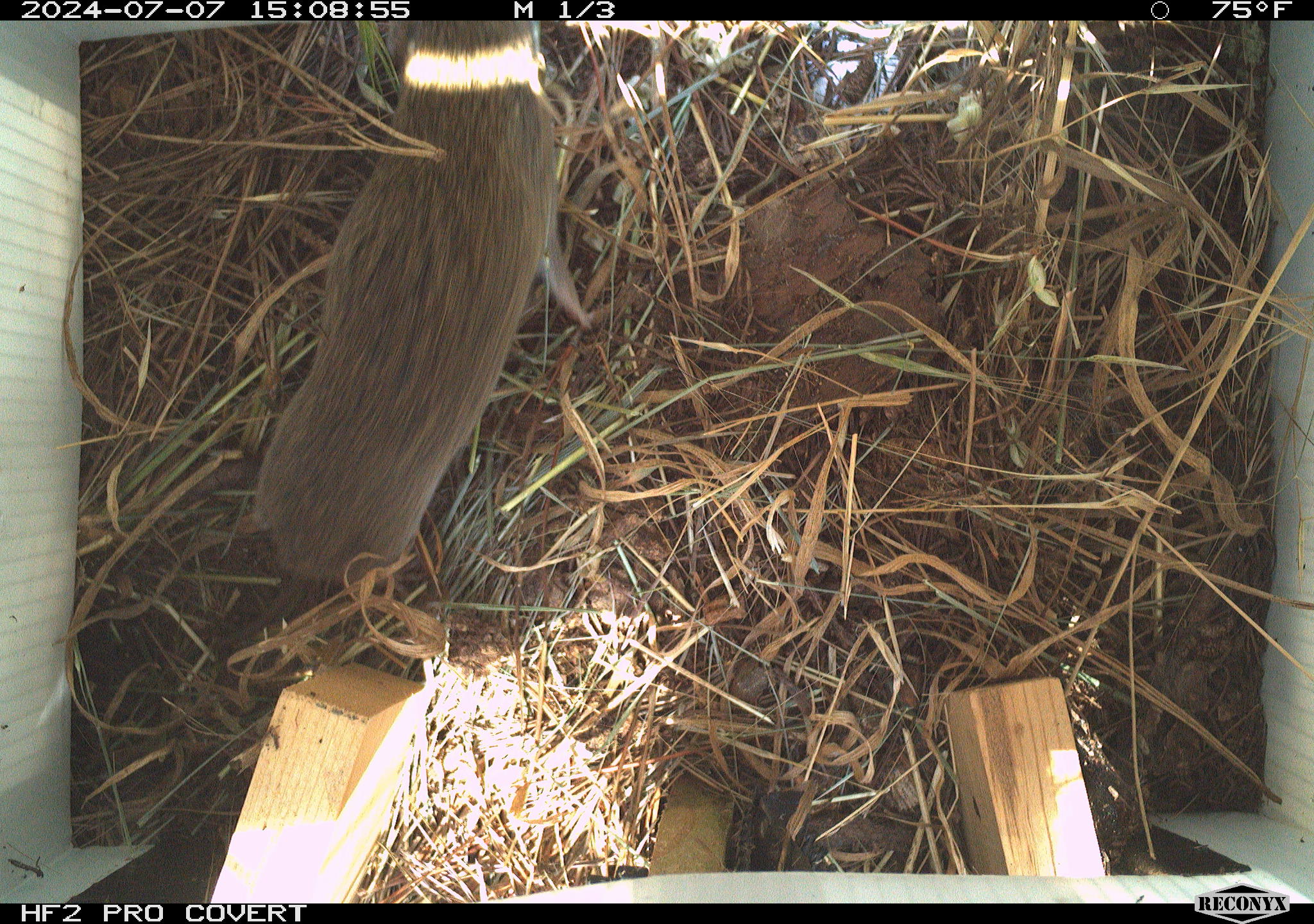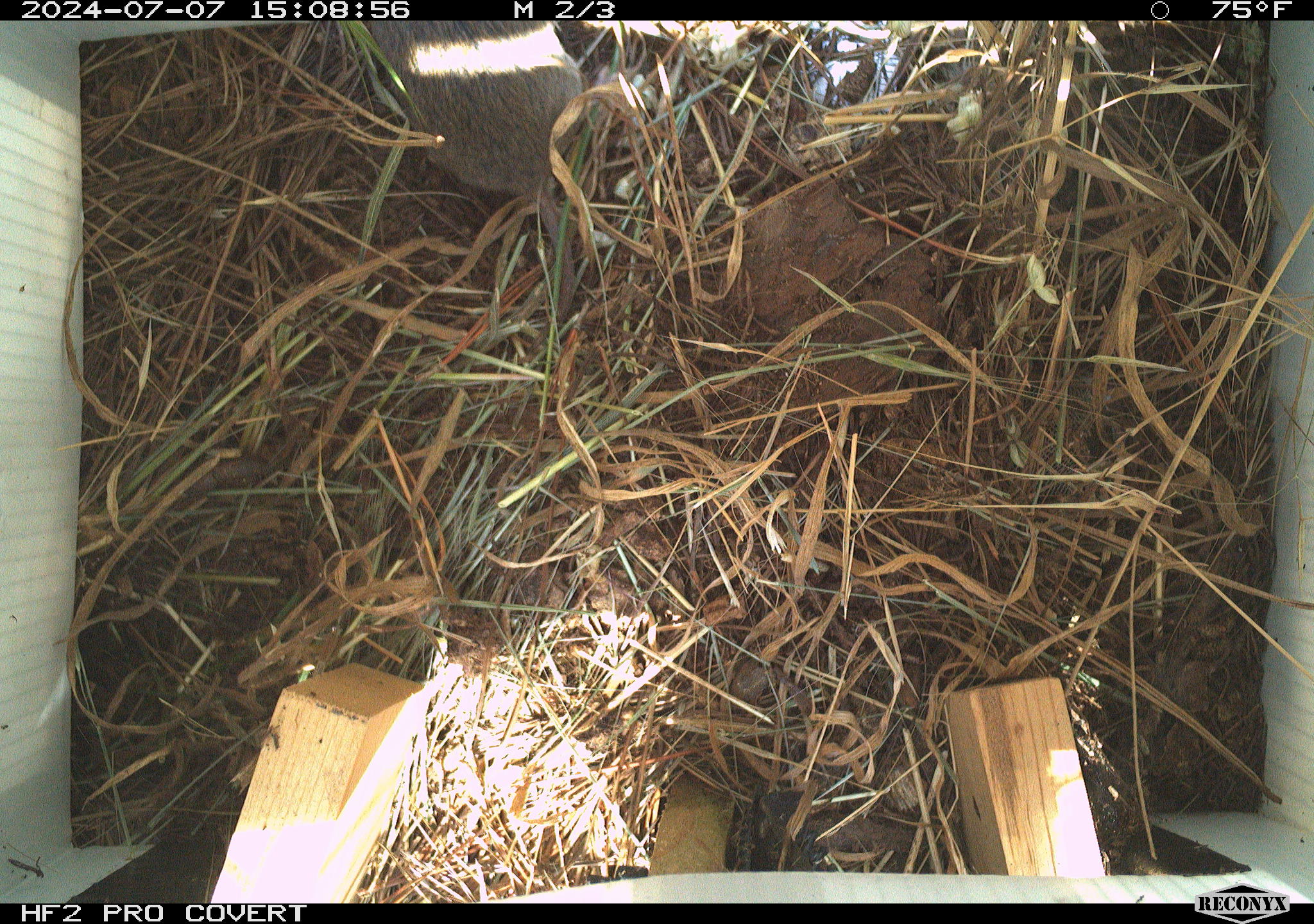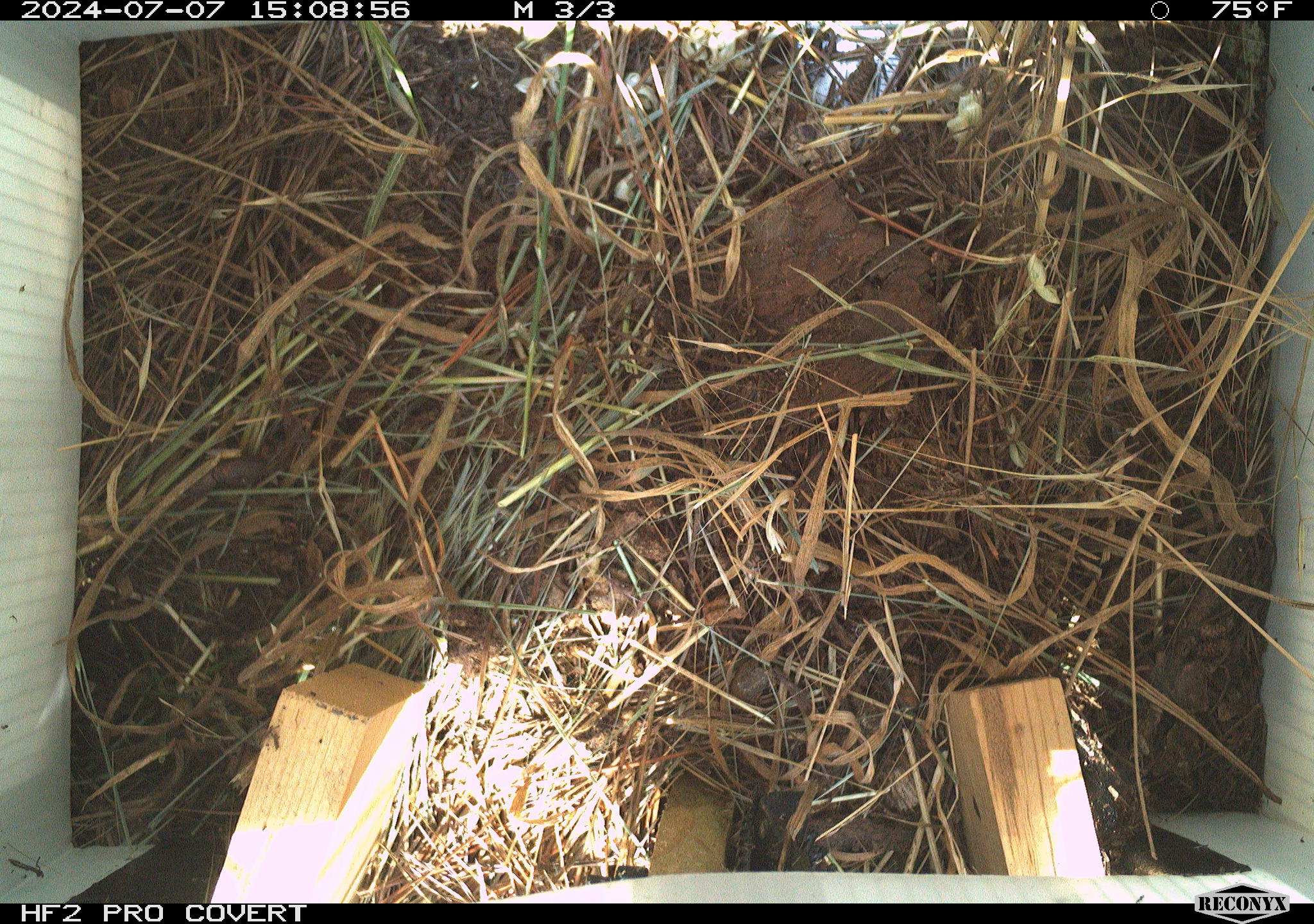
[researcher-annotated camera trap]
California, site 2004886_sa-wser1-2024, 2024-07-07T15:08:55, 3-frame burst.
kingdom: Animalia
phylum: Chordata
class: Mammalia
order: Rodentia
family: Cricetidae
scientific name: Arvicolinae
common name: voles, lemmings, and muskrats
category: arvicolinae subfamily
Arvicolinae subfamily (voles, lemmings, and muskrats) (Arvicolinae).